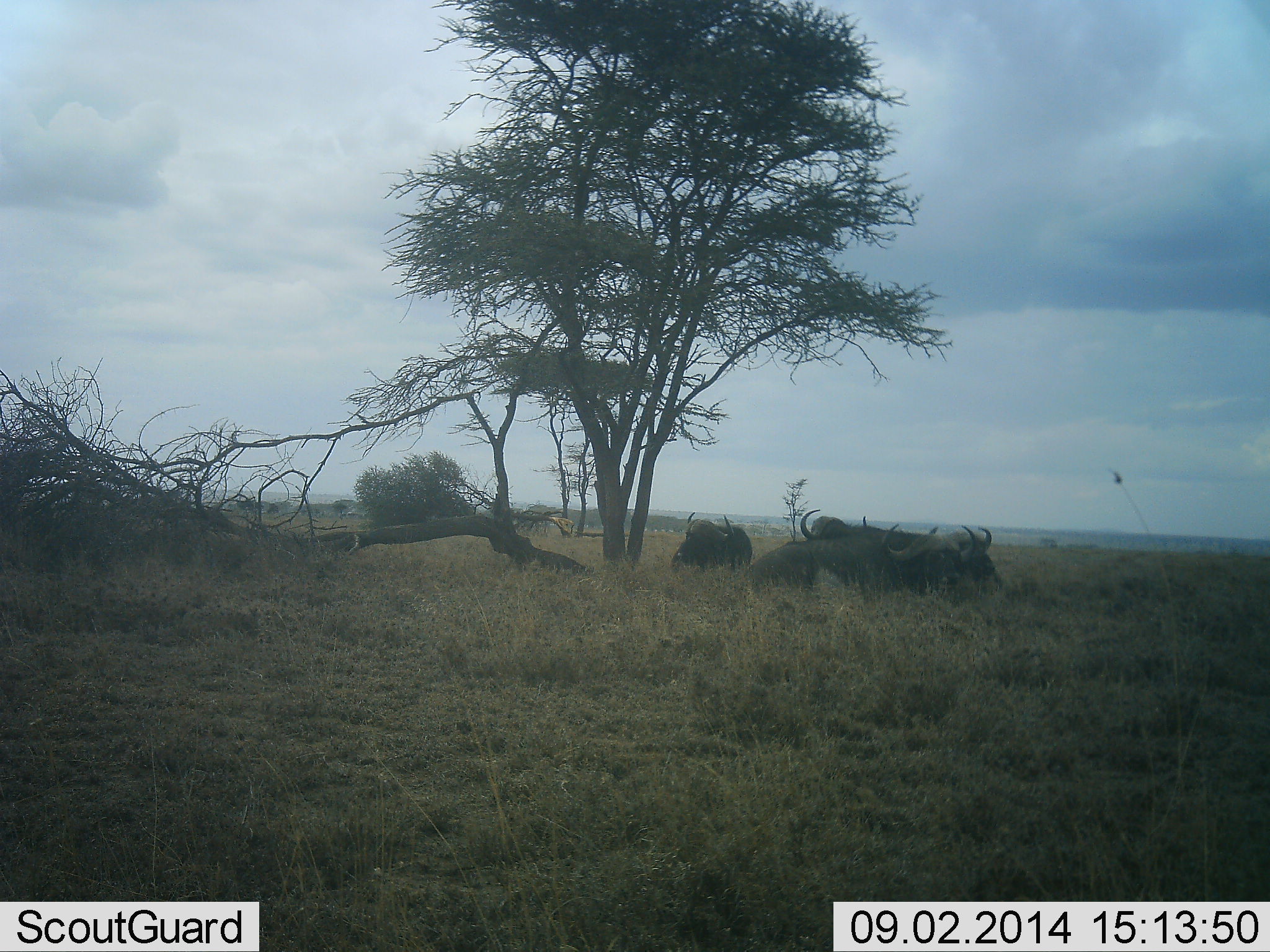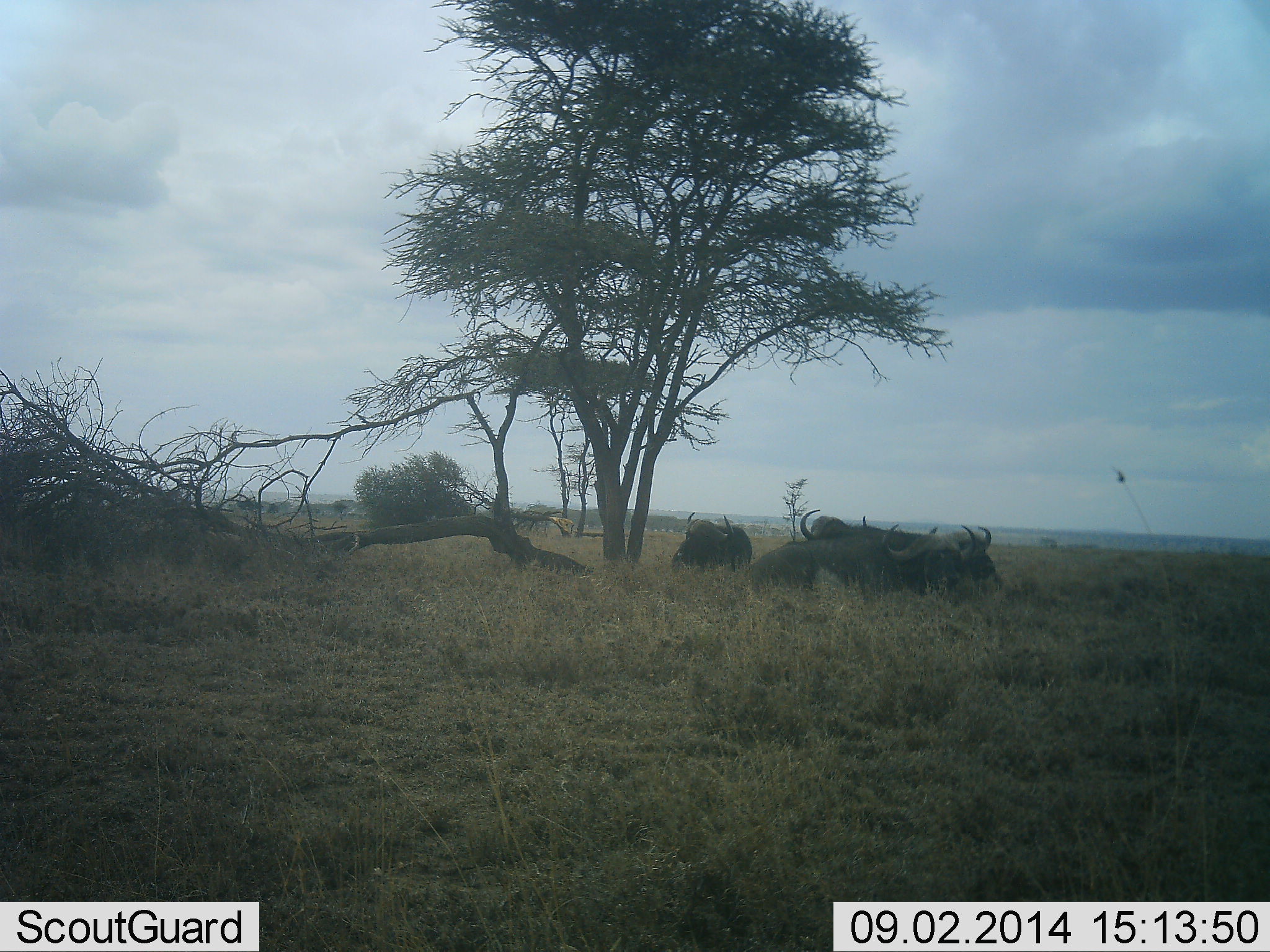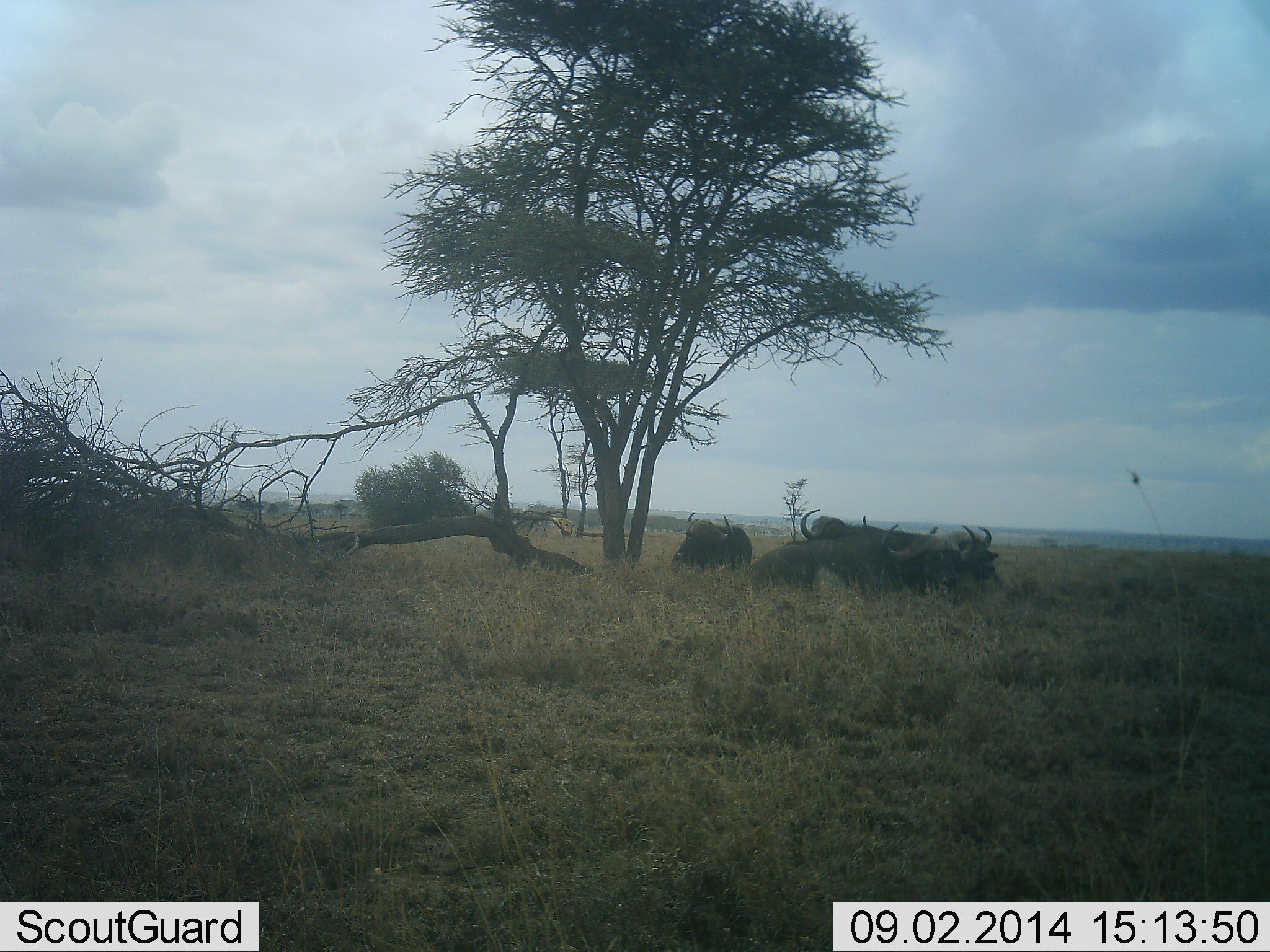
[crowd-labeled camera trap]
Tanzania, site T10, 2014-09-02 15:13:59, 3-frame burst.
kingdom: Animalia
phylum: Chordata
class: Mammalia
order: Artiodactyla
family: Bovidae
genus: Syncerus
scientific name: Syncerus caffer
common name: cape buffalo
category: buffalo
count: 5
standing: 30%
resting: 70%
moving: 0%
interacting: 10%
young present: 0%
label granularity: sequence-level